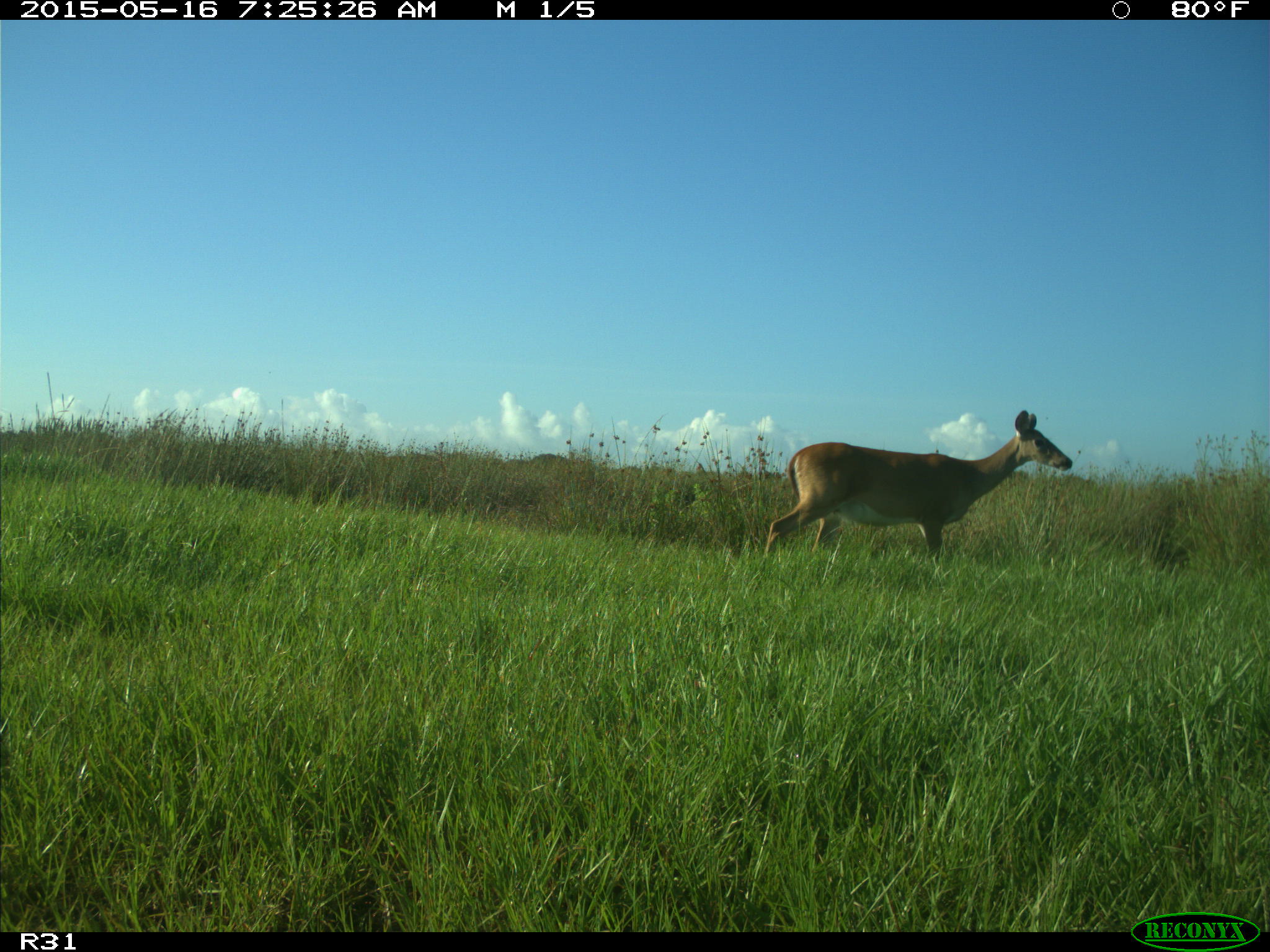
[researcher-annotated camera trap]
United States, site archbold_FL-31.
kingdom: Animalia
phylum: Chordata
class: Mammalia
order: Artiodactyla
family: Cervidae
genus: Odocoileus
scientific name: Odocoileus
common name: deer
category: unidentified deer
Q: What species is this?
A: Unidentified deer (deer) (Odocoileus).